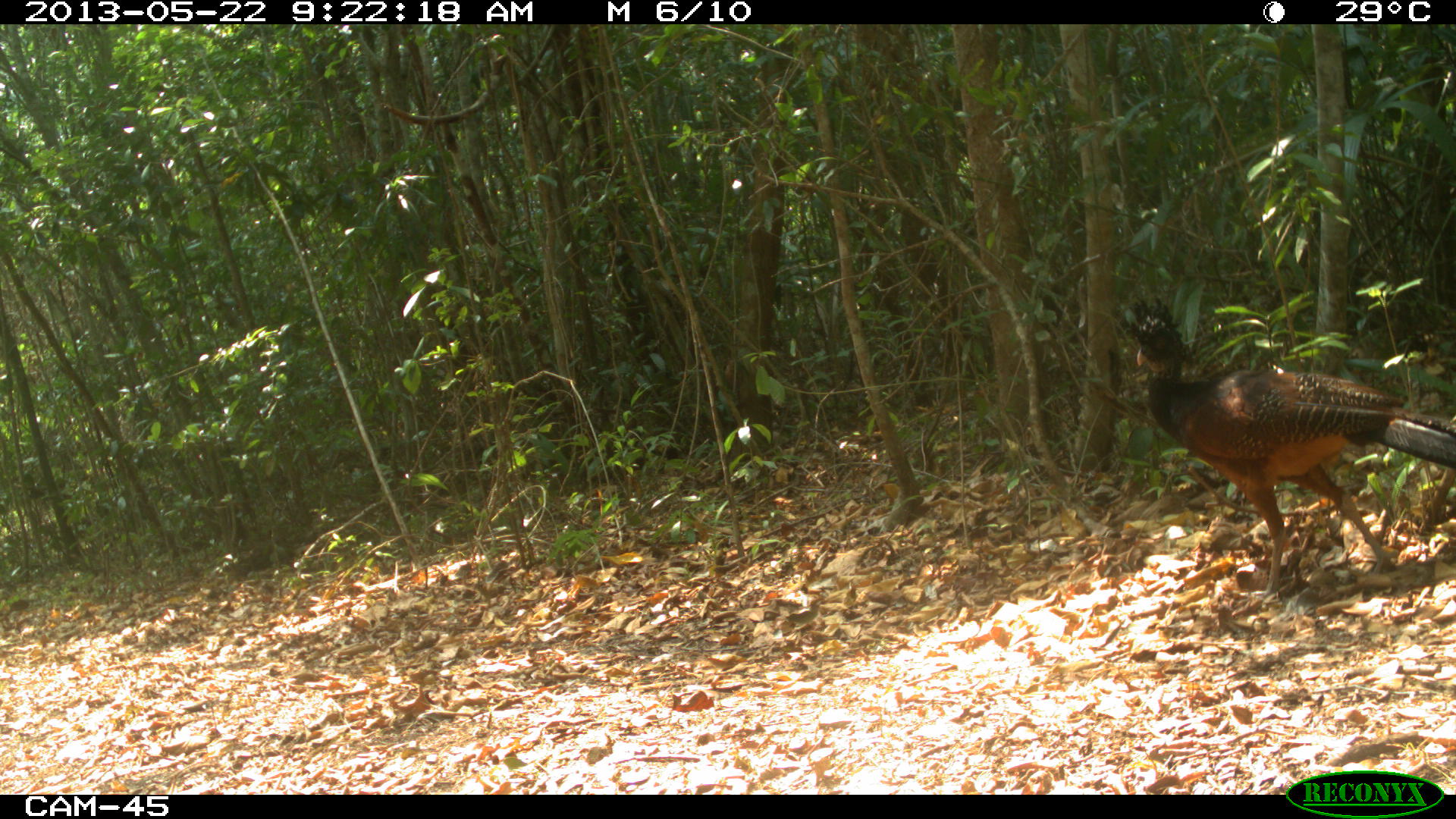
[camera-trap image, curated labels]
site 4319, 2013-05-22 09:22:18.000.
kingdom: Animalia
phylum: Chordata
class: Aves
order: Galliformes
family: Cracidae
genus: Crax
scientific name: Crax rubra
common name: great curassow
Crax rubra (great curassow), count 1, sex female.